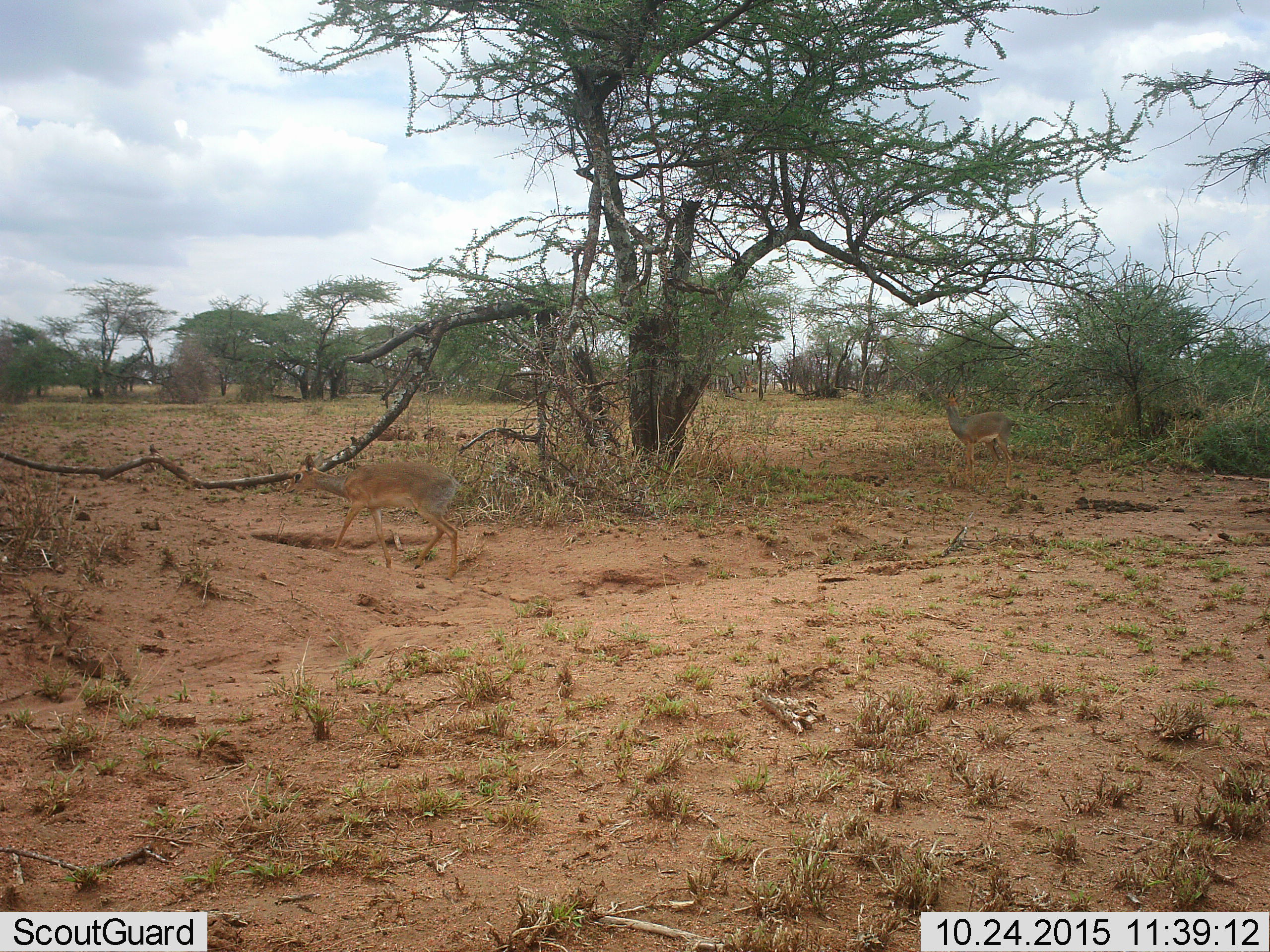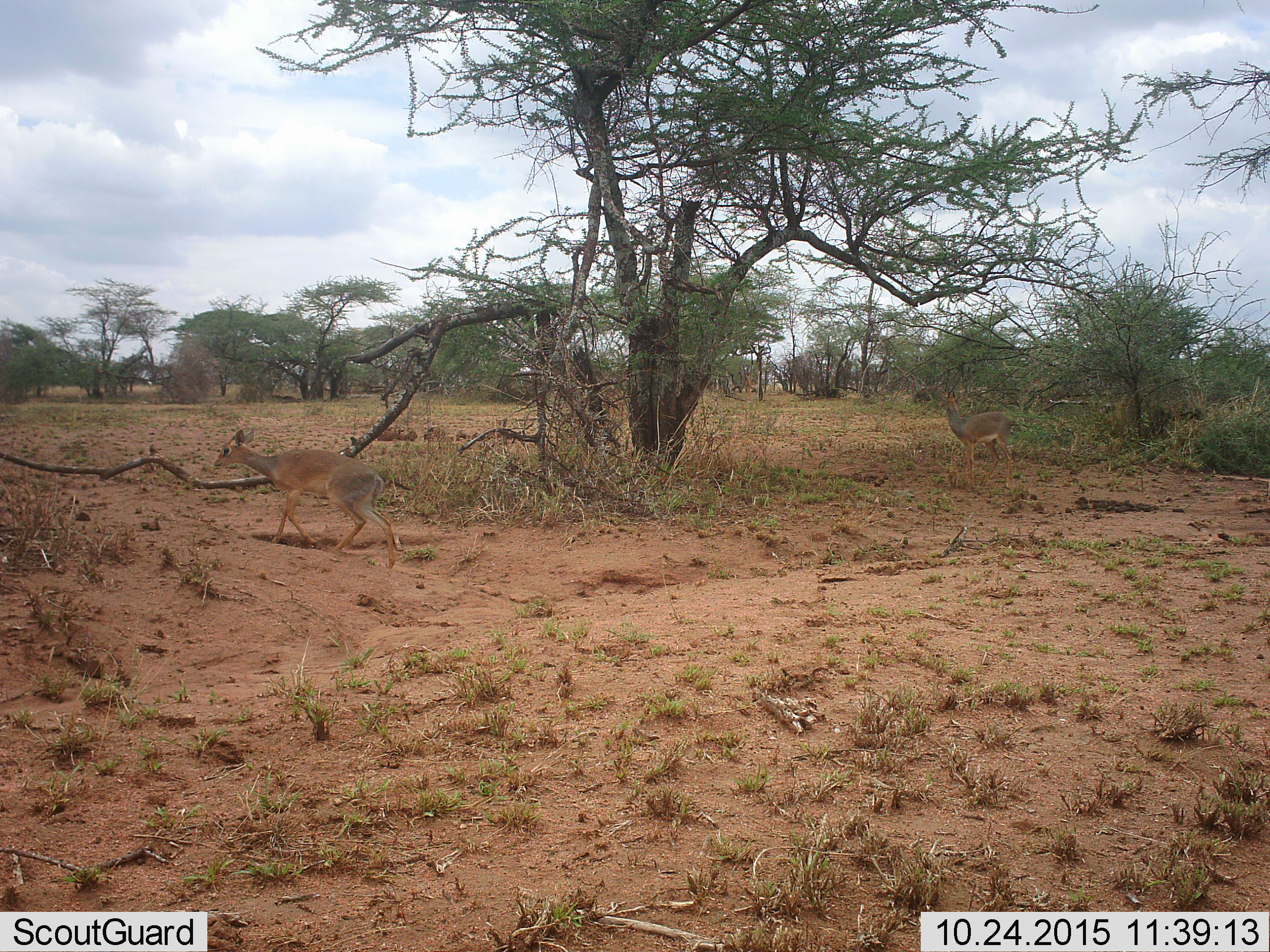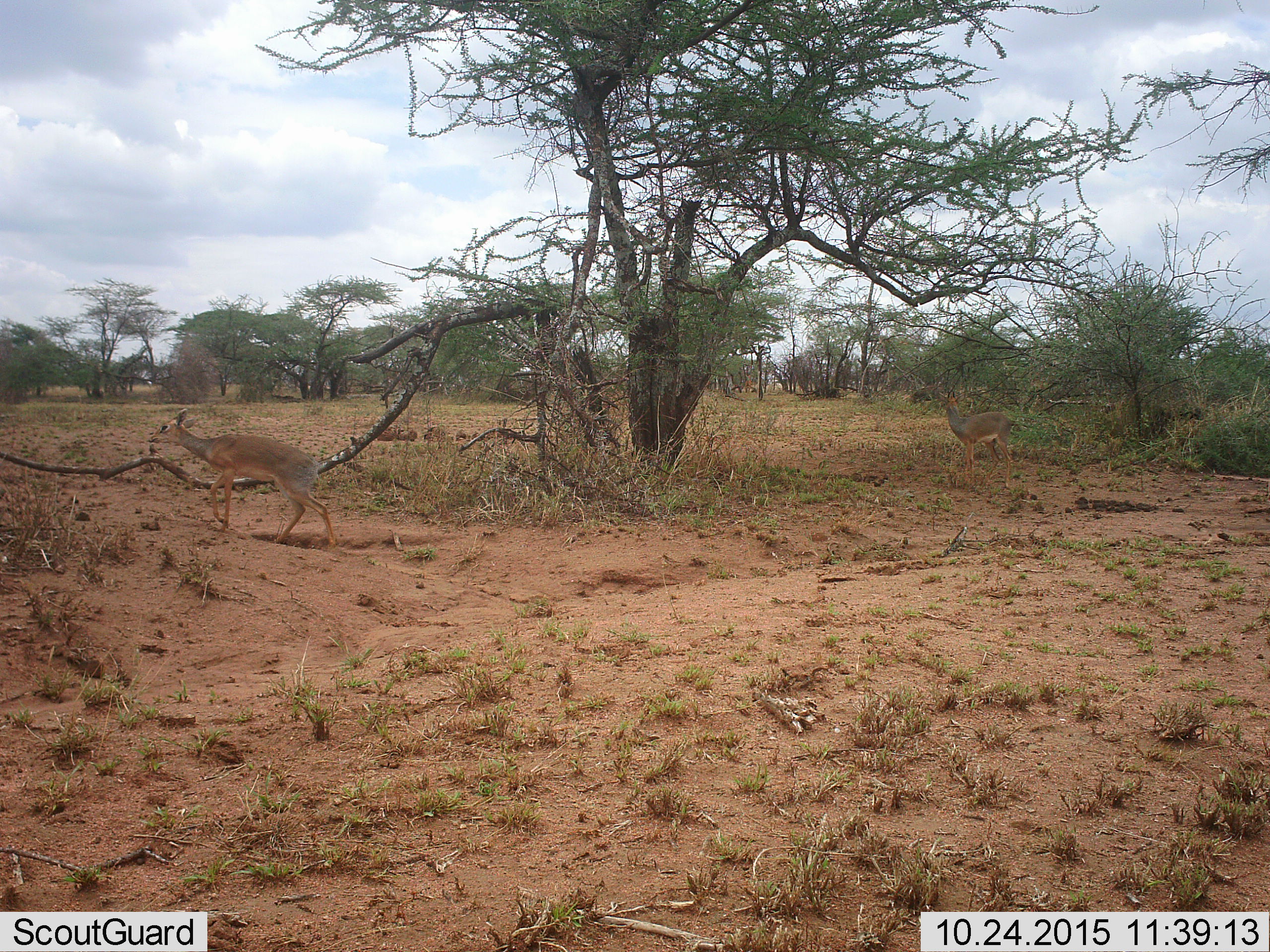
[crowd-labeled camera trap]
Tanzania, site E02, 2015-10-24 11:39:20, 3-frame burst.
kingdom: Animalia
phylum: Chordata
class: Mammalia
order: Artiodactyla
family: Bovidae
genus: Madoqua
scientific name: Madoqua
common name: dikdik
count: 2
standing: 69%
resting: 0%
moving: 100%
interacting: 0%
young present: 0%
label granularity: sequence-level